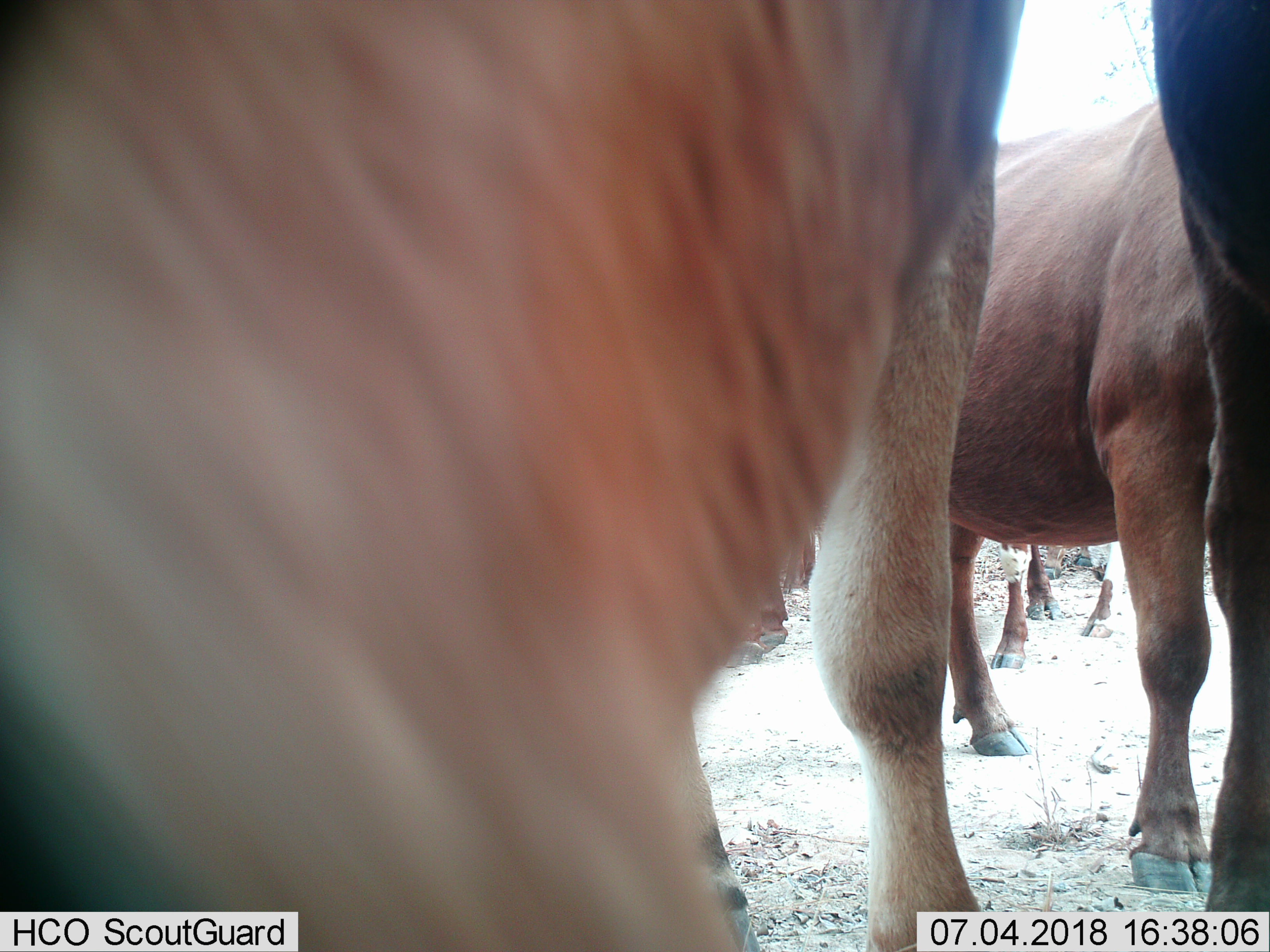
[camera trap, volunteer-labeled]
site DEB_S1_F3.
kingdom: Animalia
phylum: Chordata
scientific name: Vertebrata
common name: domestic animal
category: domesticanimal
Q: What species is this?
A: Domesticanimal (domestic animal) (Vertebrata).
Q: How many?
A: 5.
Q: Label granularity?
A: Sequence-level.